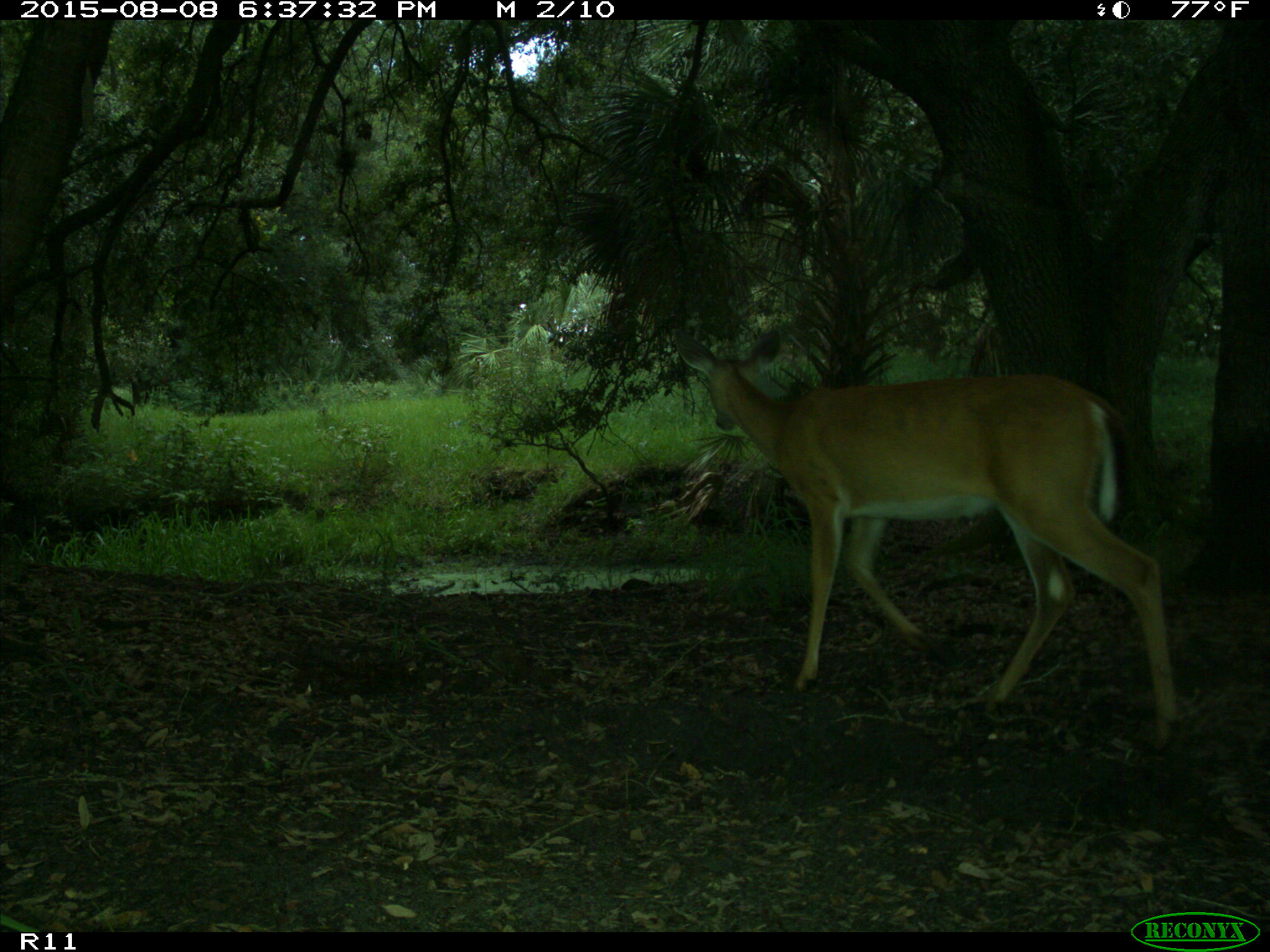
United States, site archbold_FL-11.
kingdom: Animalia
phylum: Chordata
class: Mammalia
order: Artiodactyla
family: Cervidae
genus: Odocoileus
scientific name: Odocoileus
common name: deer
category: unidentified deer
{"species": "unidentified deer (deer) (Odocoileus)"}